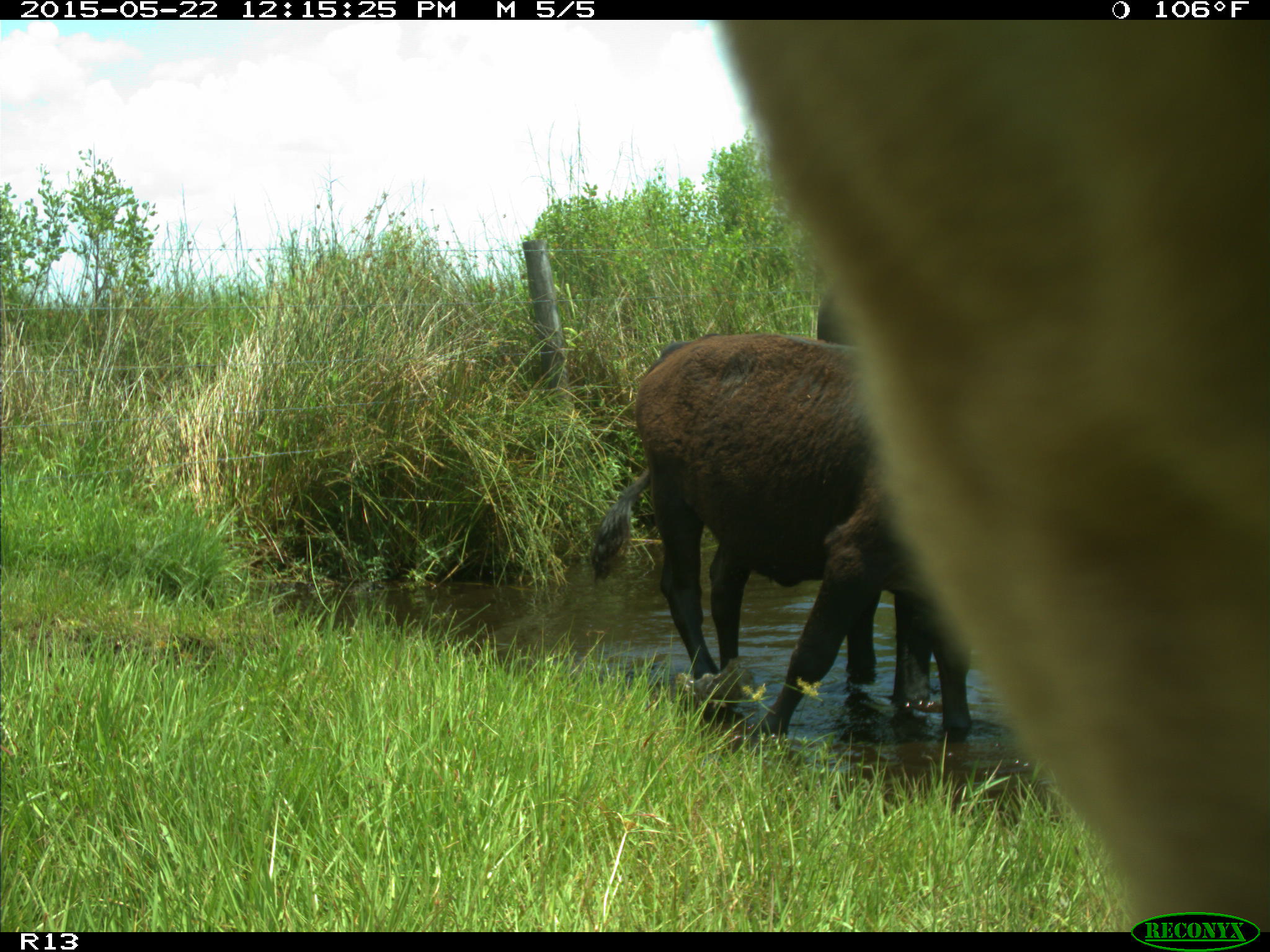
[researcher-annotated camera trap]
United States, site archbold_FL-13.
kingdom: Animalia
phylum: Chordata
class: Mammalia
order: Artiodactyla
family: Bovidae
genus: Bos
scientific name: Bos taurus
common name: domestic cow